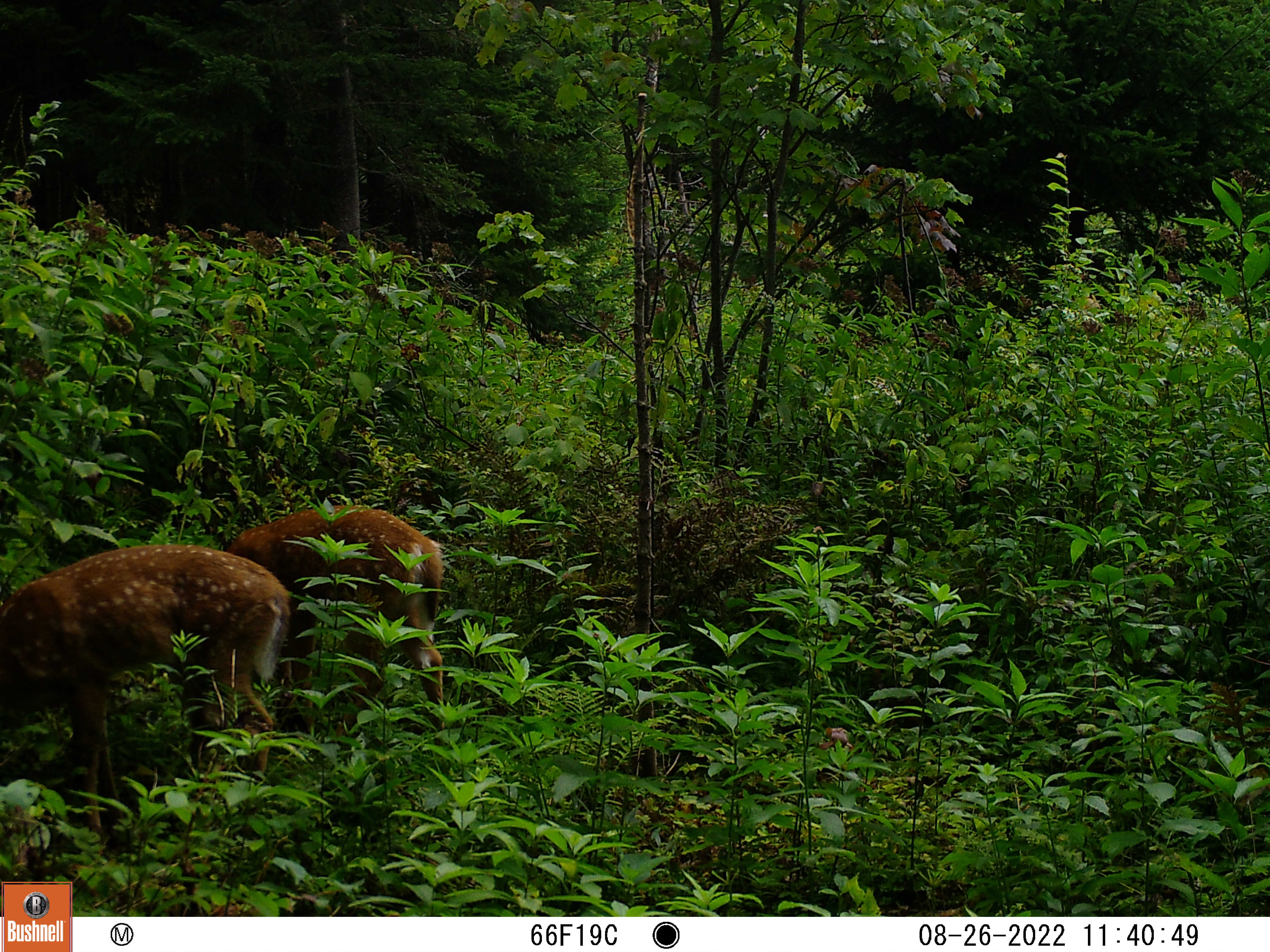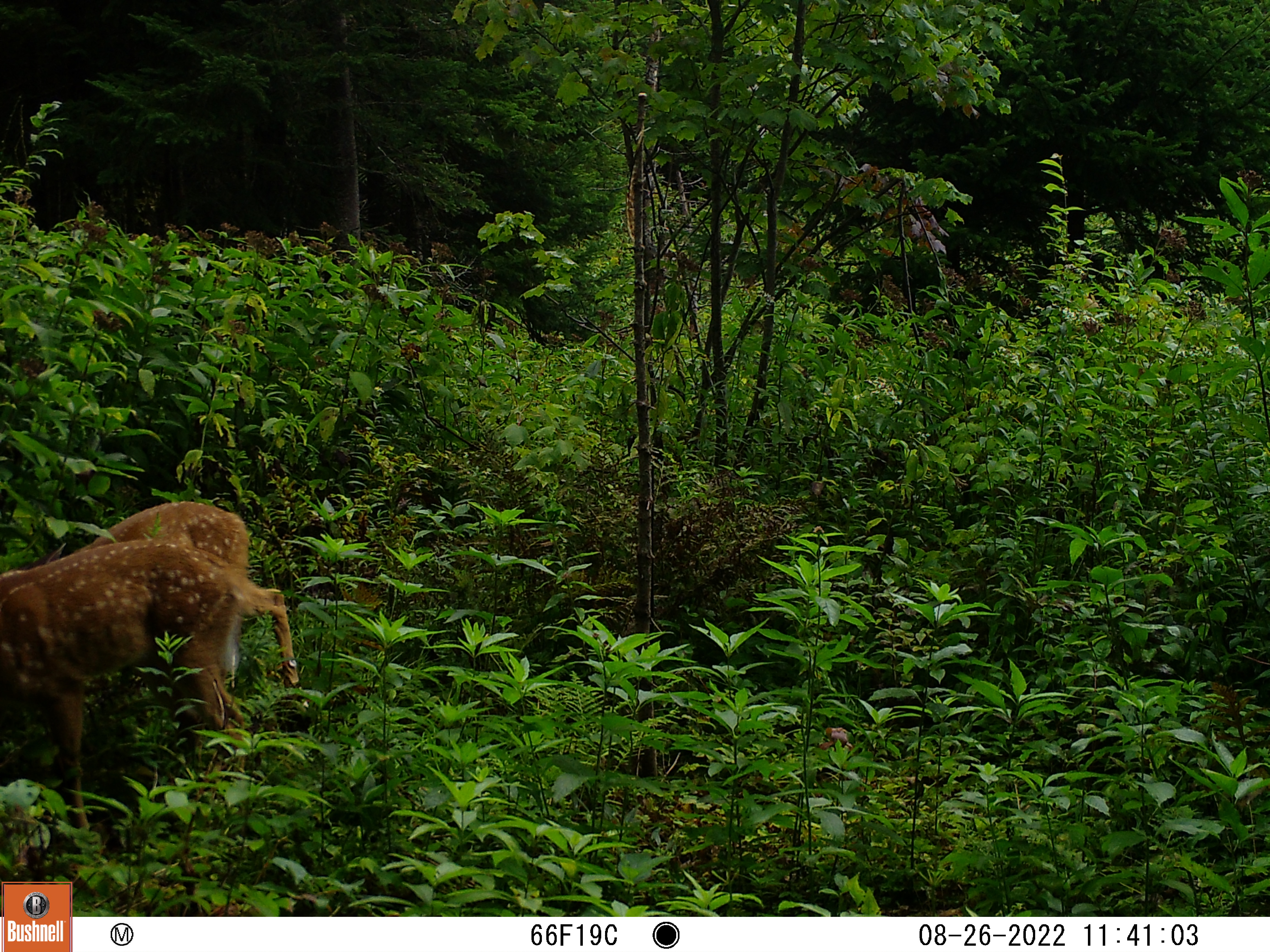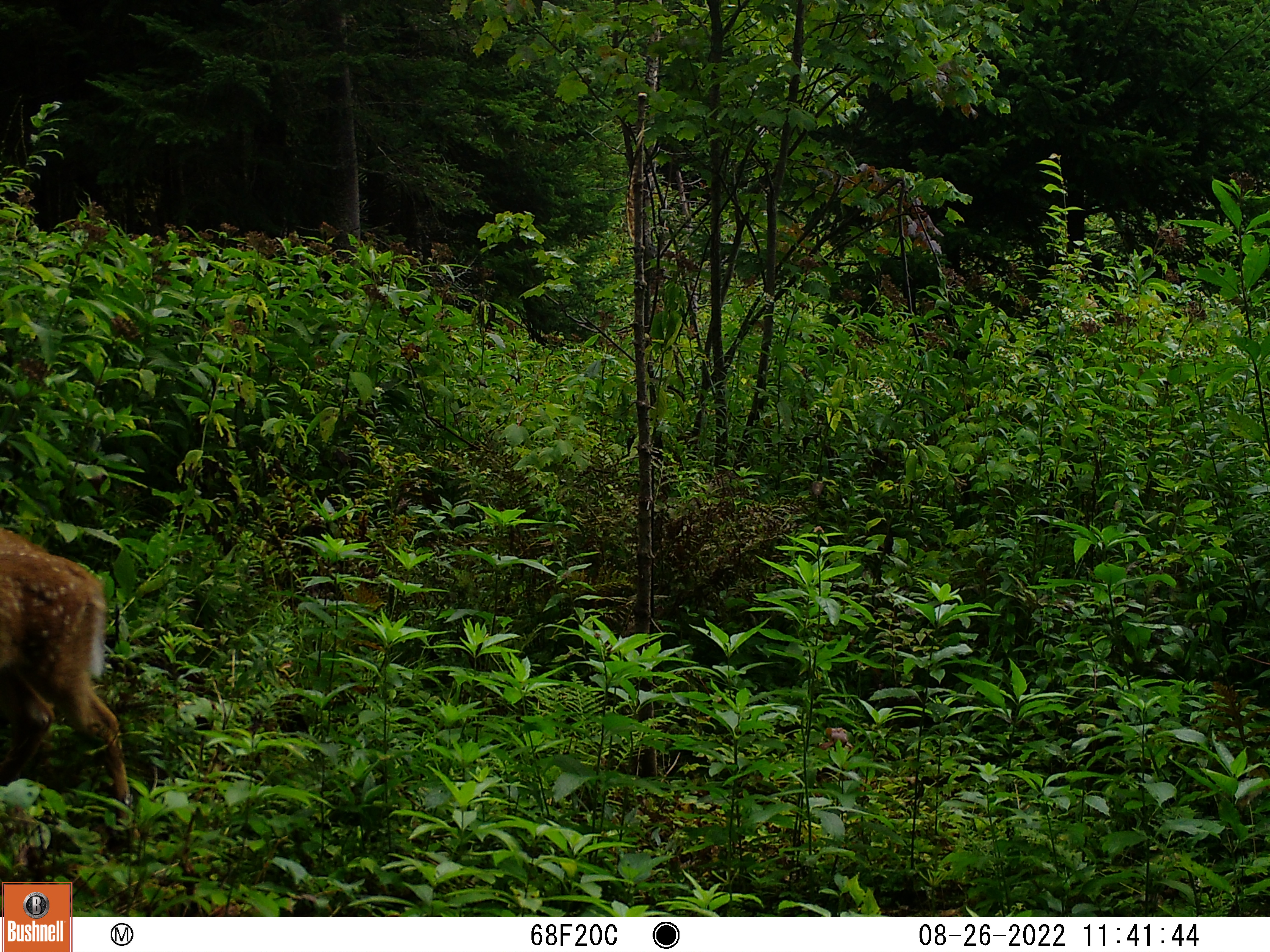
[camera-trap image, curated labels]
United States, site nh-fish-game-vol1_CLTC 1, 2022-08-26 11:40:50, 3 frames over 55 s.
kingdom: Animalia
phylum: Chordata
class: Mammalia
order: Artiodactyla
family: Cervidae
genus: Odocoileus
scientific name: Odocoileus virginianus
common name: white-tailed deer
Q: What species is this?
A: White-tailed deer (Odocoileus virginianus).